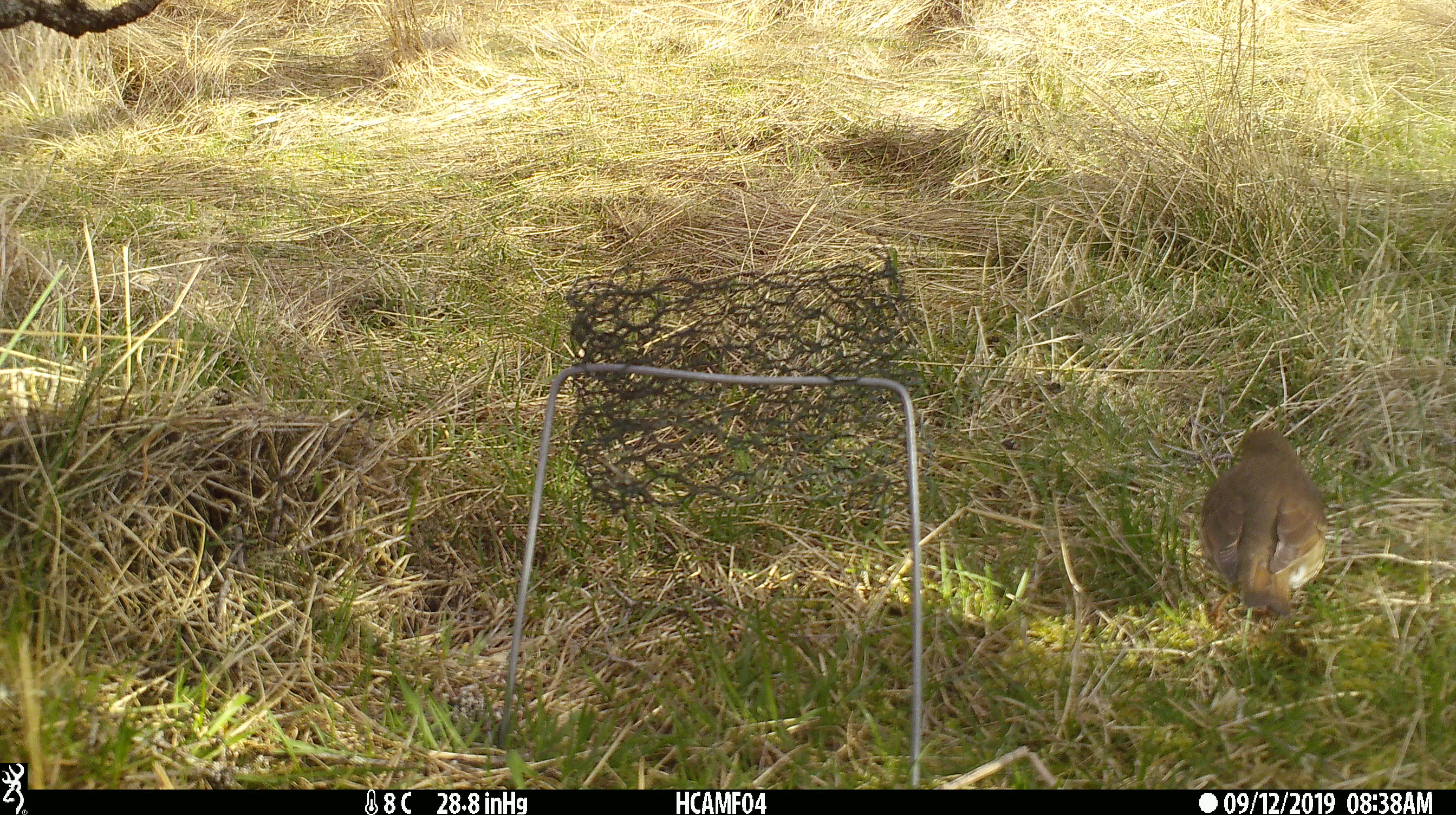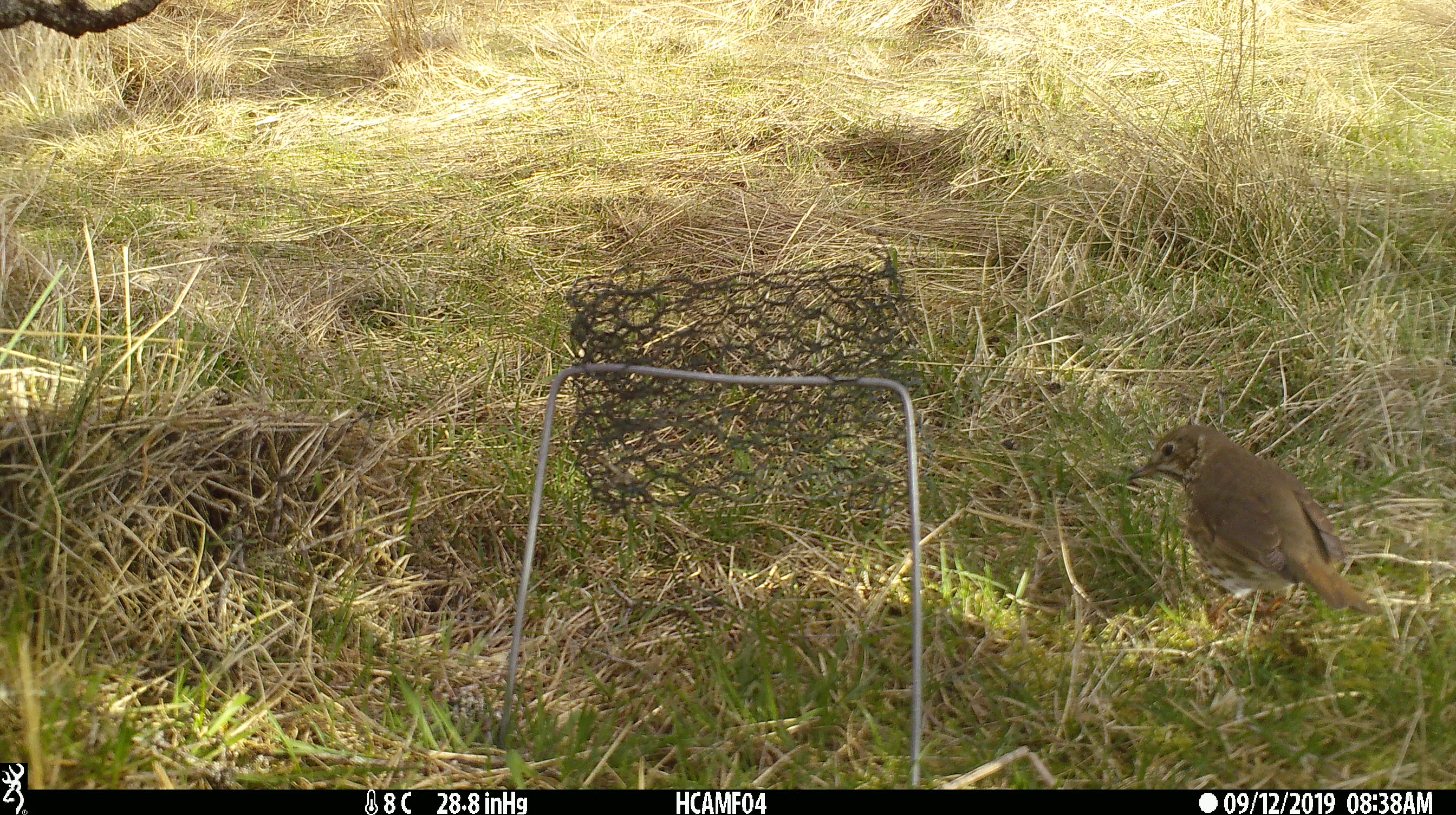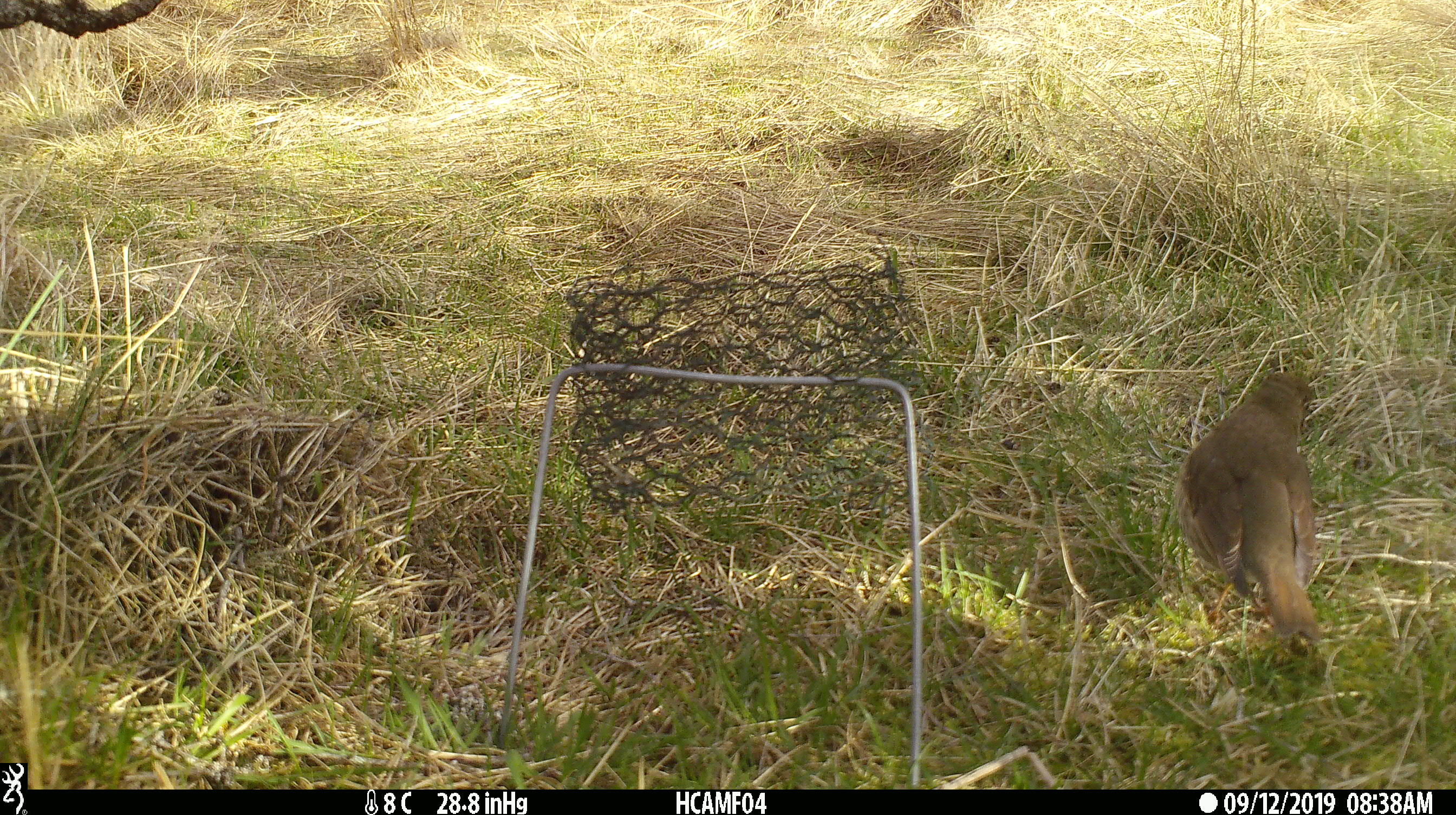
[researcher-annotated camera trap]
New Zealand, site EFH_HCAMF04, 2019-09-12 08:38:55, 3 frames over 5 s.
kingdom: Animalia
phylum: Chordata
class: Aves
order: Passeriformes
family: Turdidae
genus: Turdus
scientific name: Turdus philomelos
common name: song thrush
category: thrush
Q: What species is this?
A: Thrush (song thrush) (Turdus philomelos).